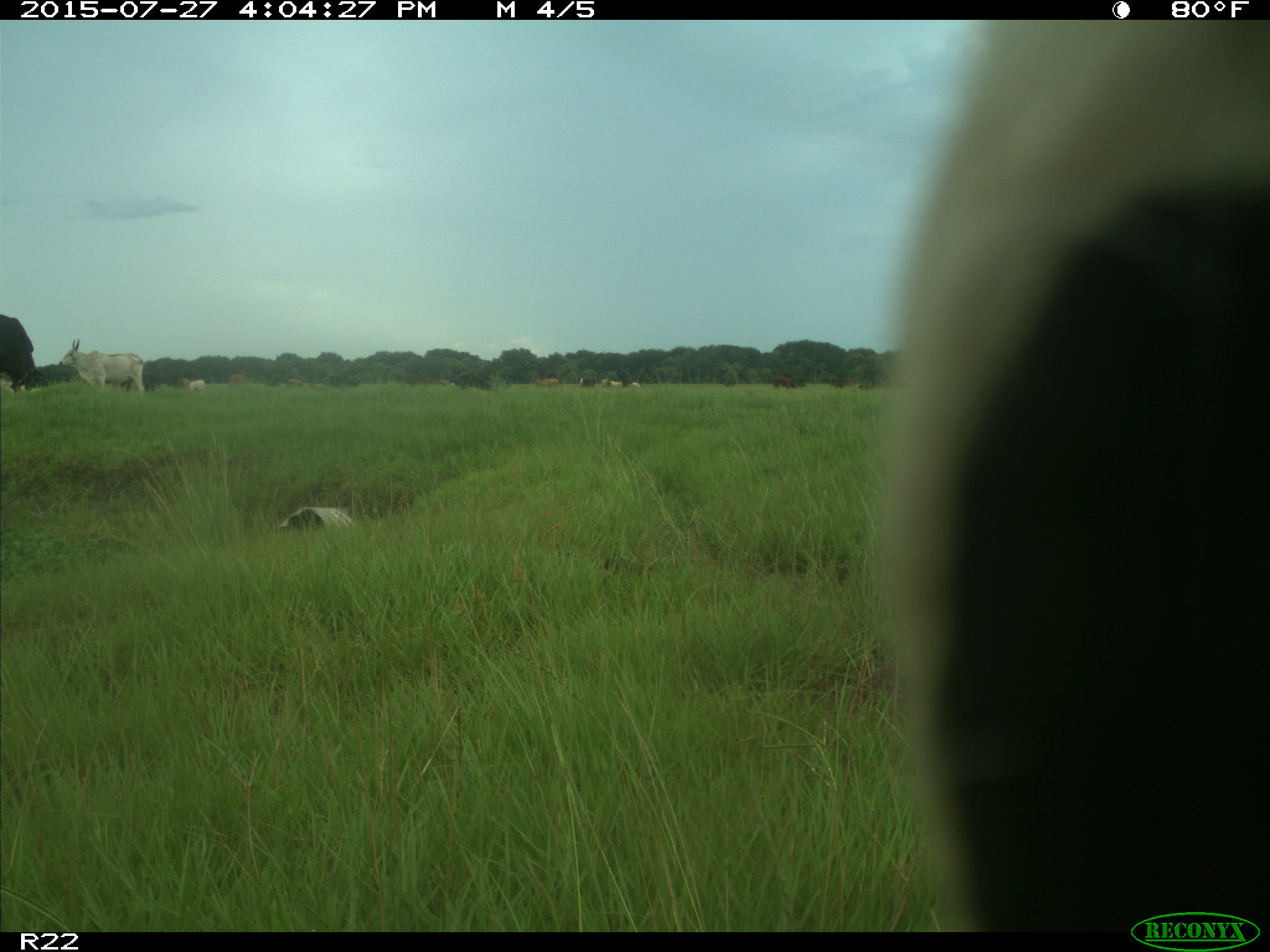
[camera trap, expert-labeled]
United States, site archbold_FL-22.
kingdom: Animalia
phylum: Chordata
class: Mammalia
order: Artiodactyla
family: Bovidae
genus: Bos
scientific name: Bos taurus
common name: domestic cow